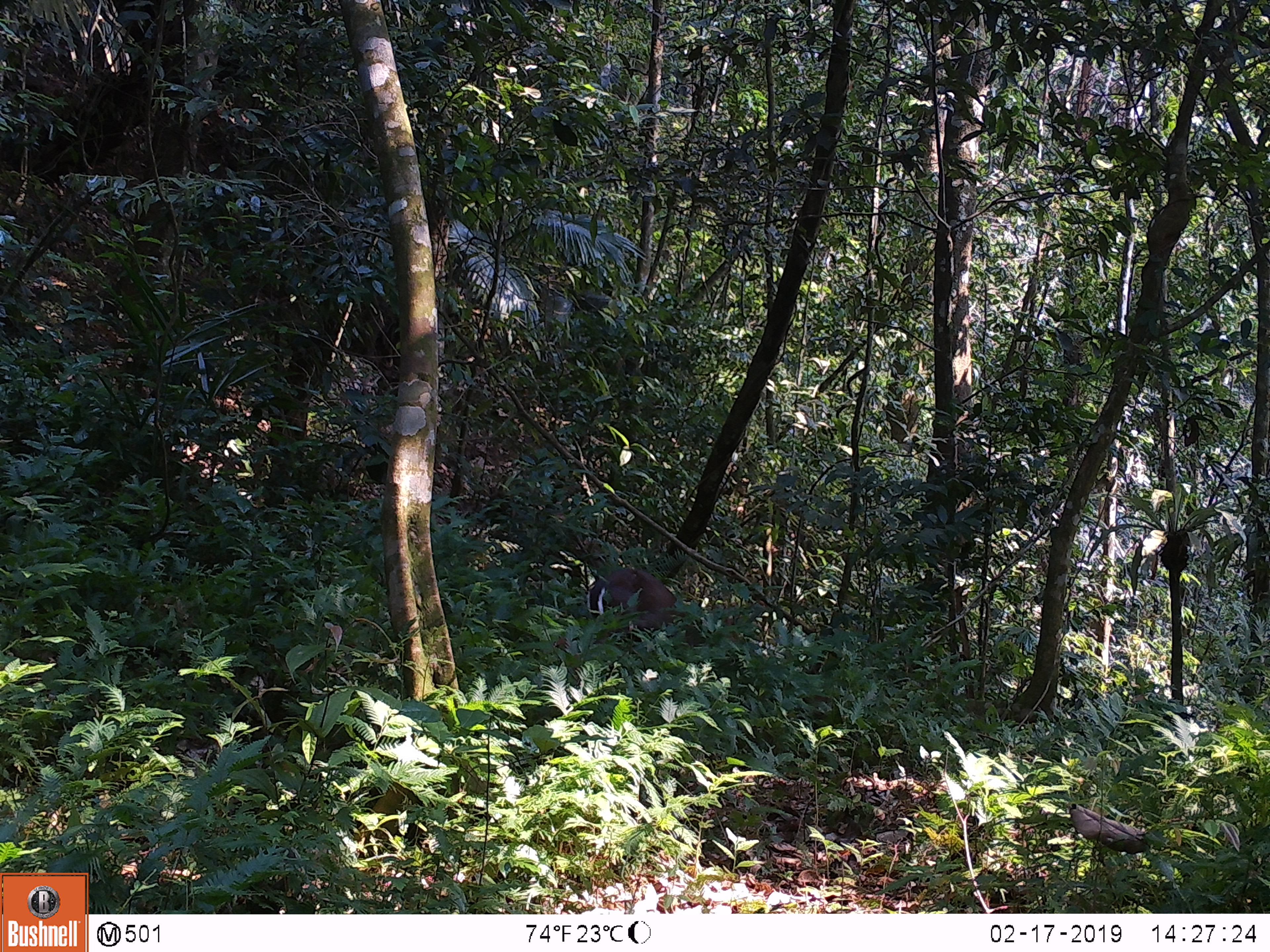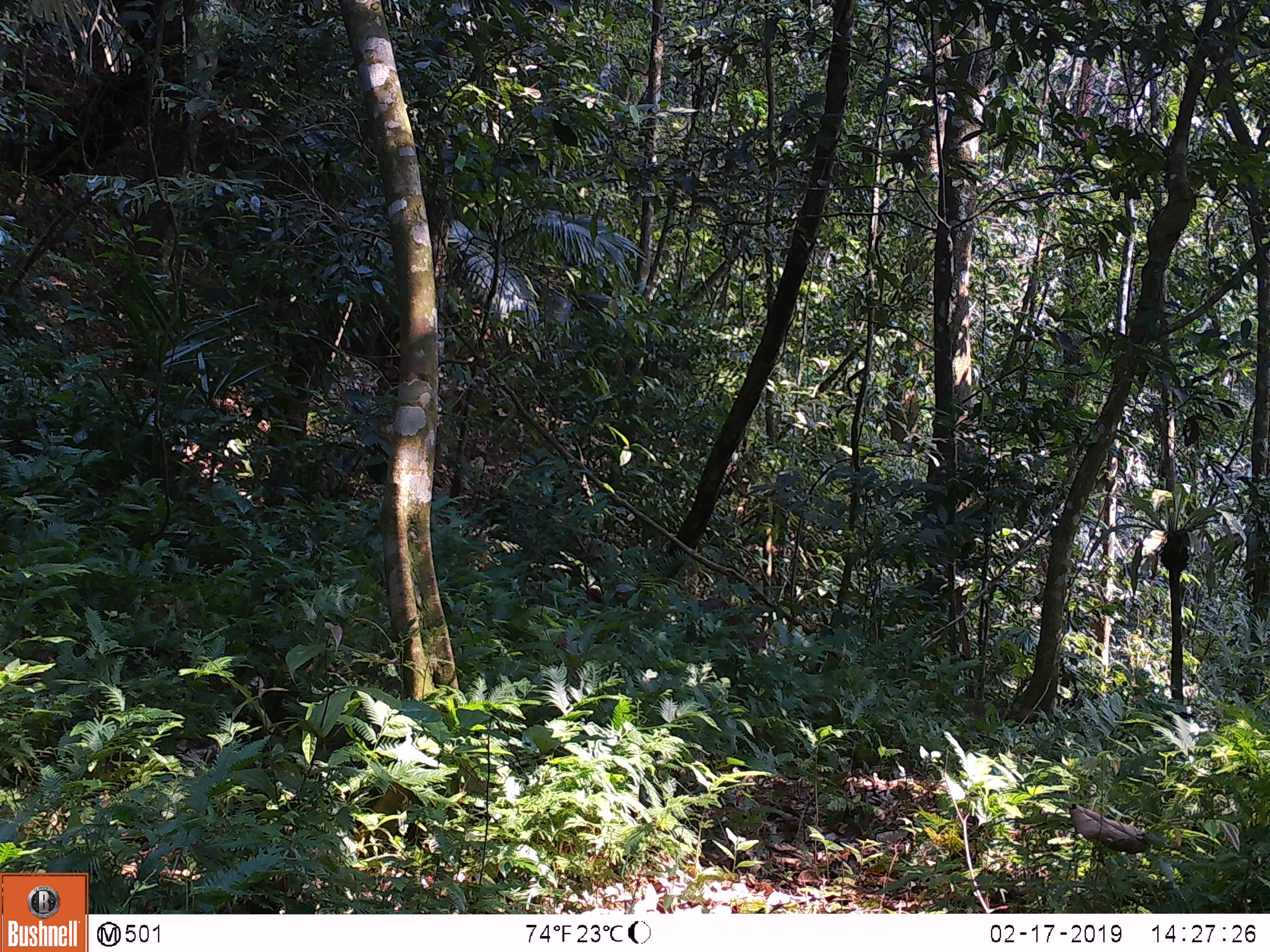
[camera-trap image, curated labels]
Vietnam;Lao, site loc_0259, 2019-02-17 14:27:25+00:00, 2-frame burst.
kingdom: Animalia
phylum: Chordata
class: Mammalia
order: Artiodactyla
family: Cervidae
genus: Muntiacus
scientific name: Muntiacus rooseveltorum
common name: roosevelt's muntjac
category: roosevelts muntjac group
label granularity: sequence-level